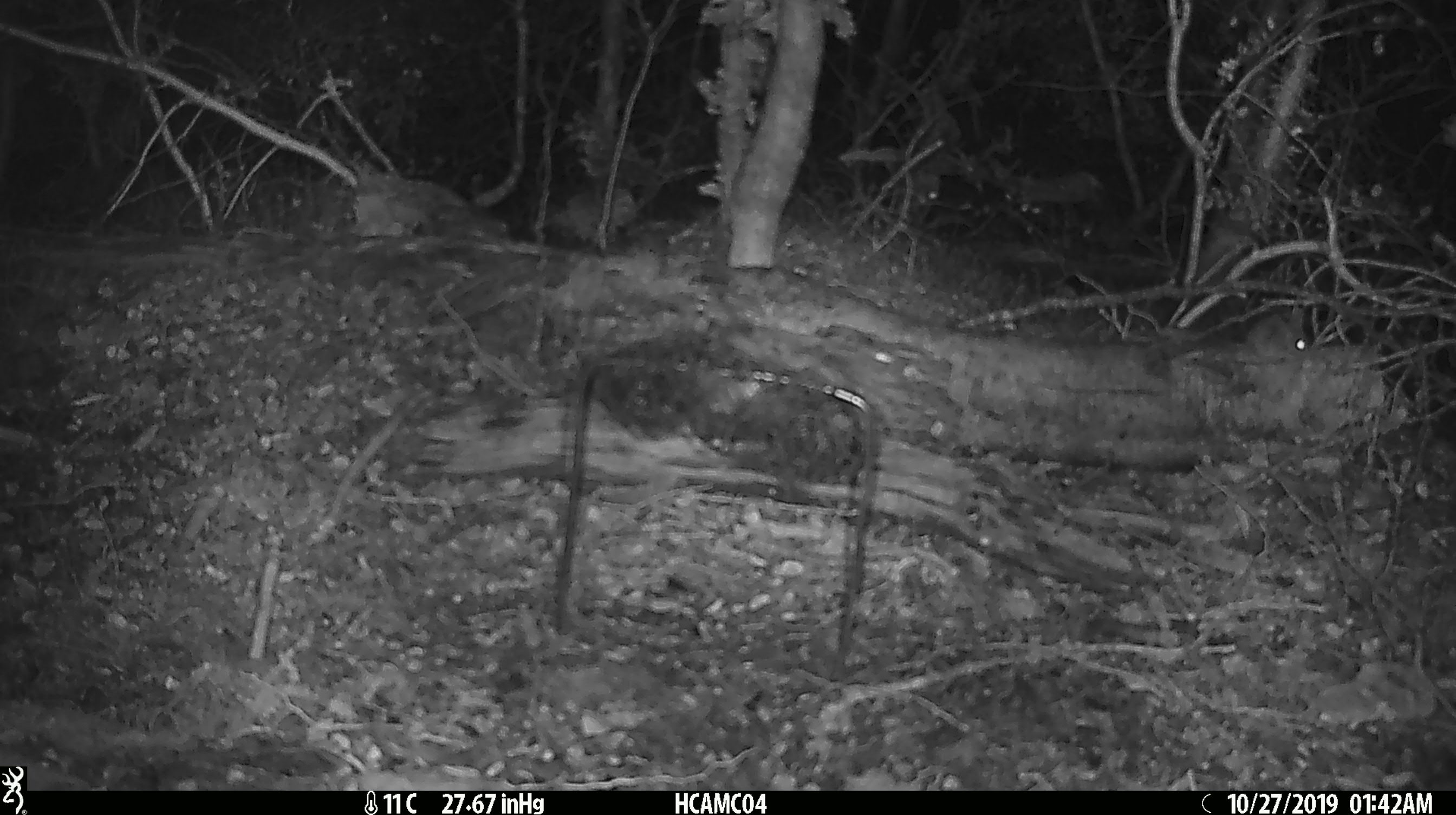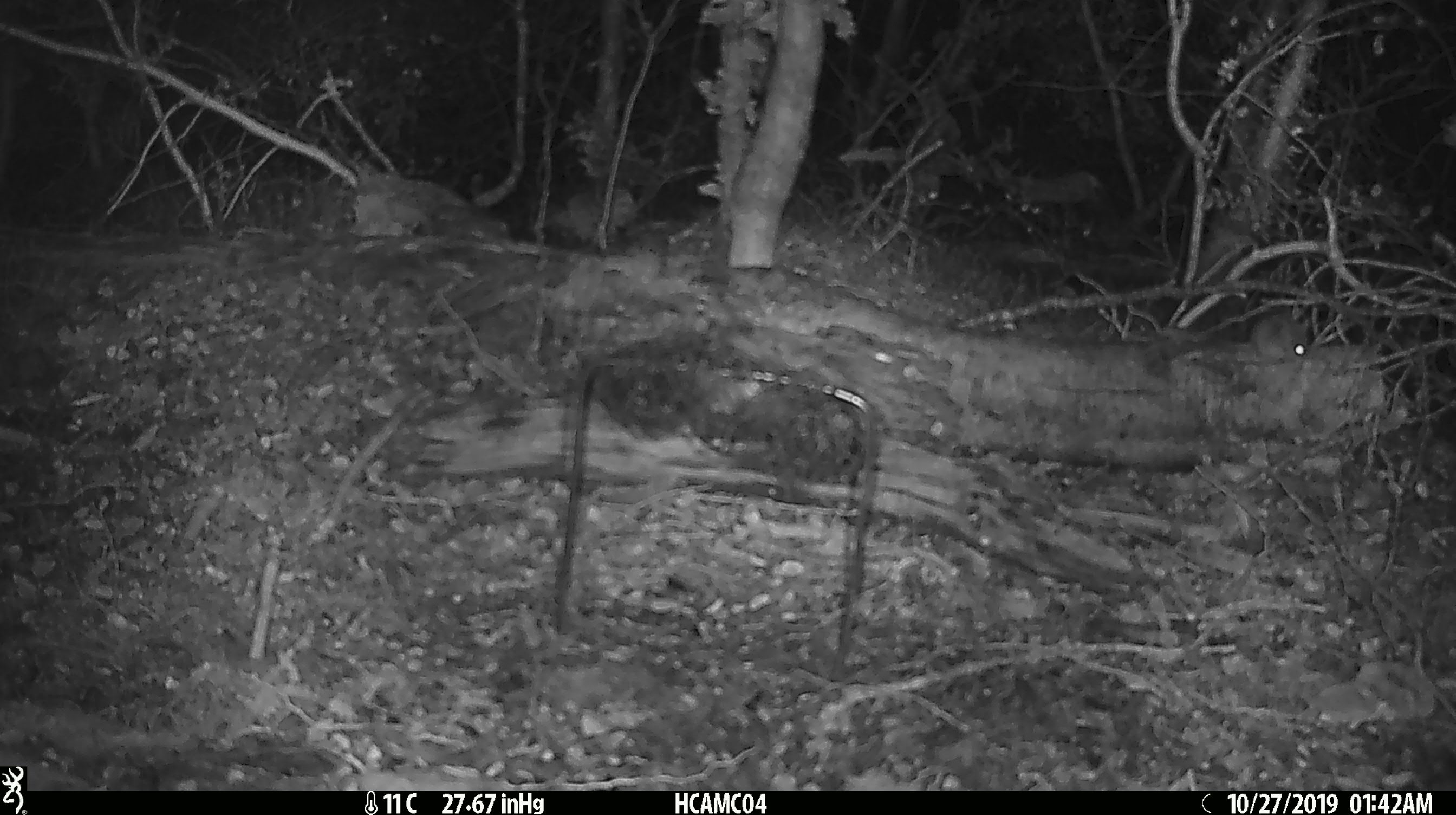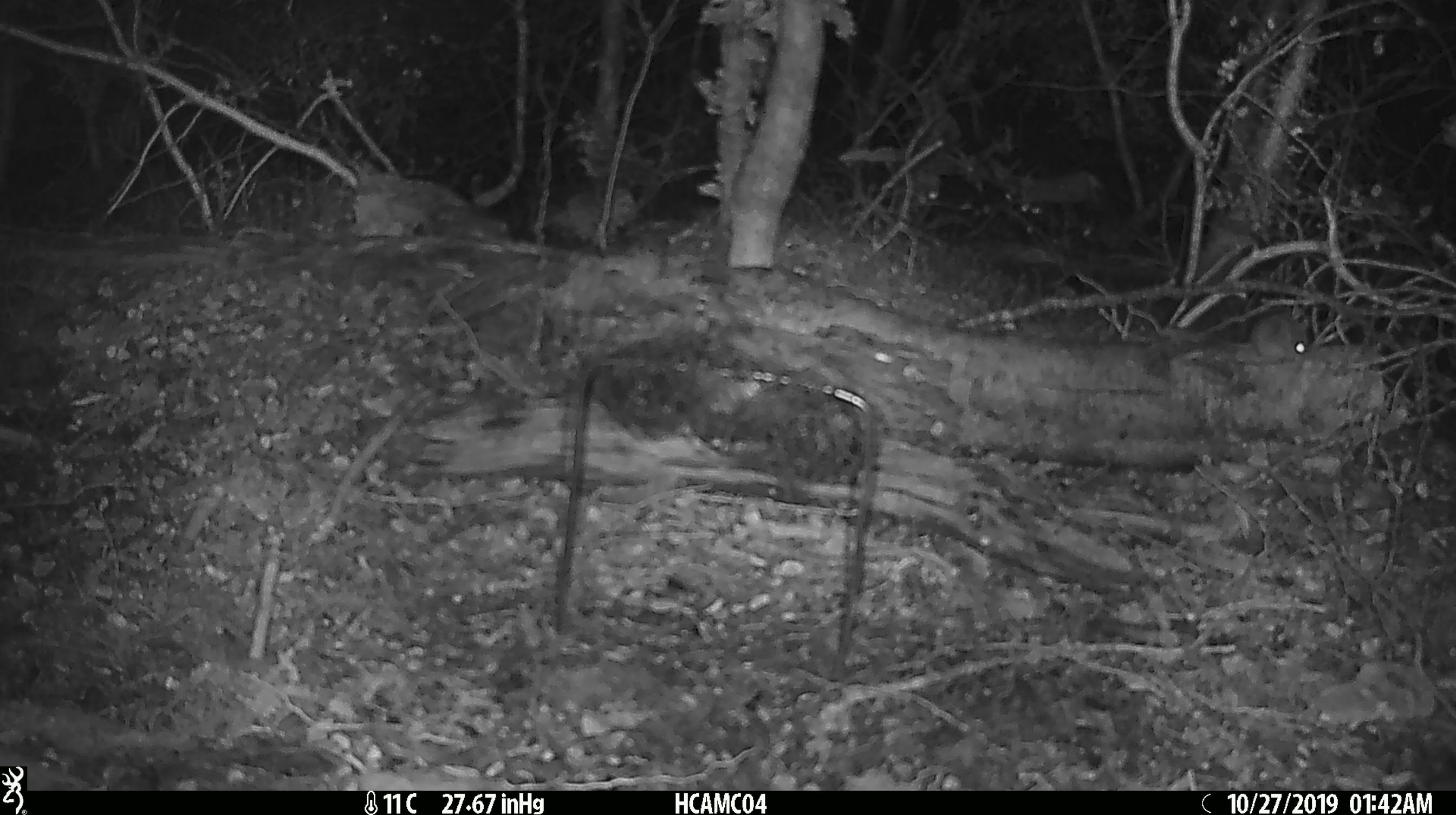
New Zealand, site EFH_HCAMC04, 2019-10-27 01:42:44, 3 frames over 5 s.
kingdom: Animalia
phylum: Chordata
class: Mammalia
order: Rodentia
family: Muridae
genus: Mus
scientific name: Mus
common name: mouse